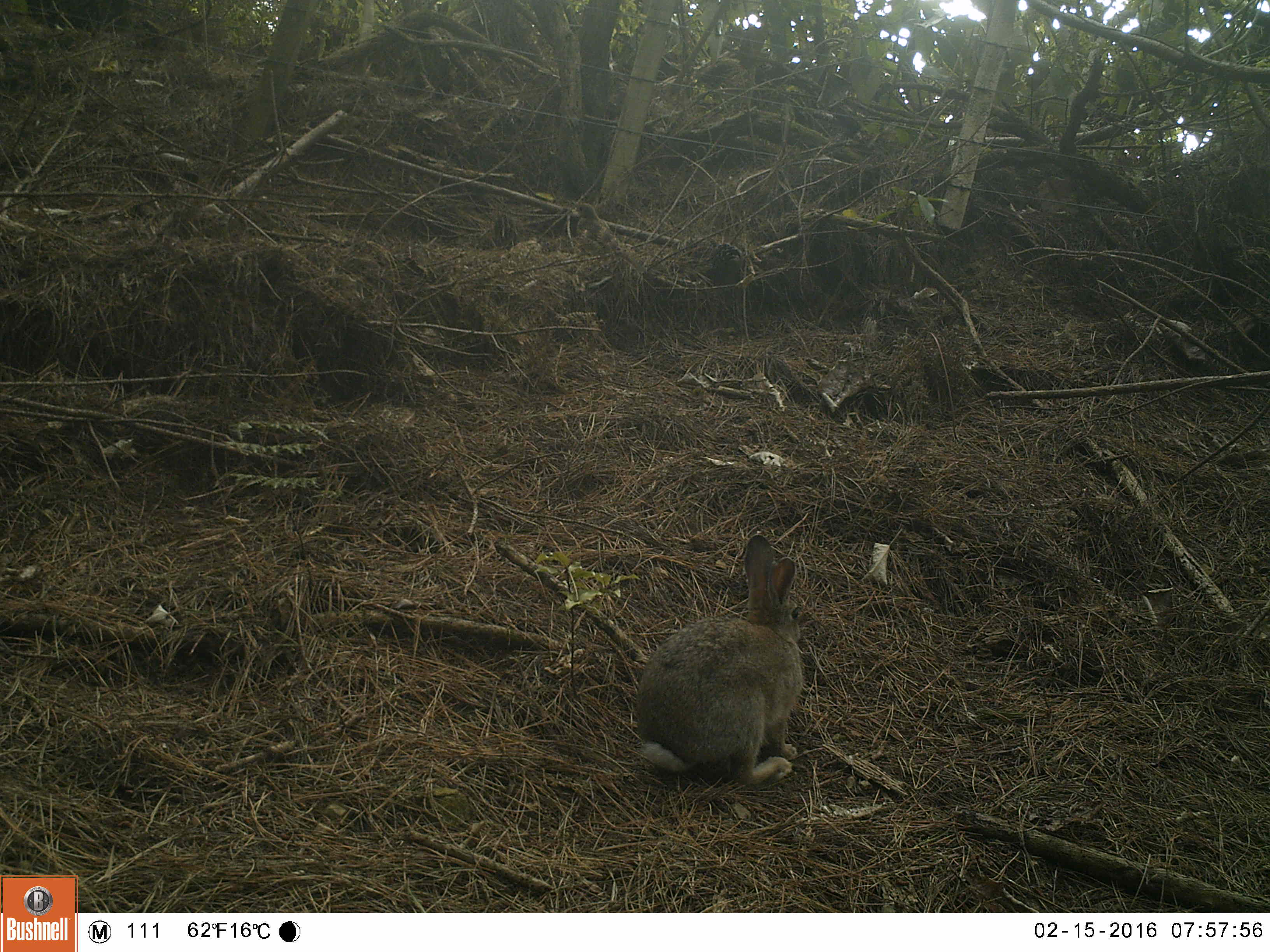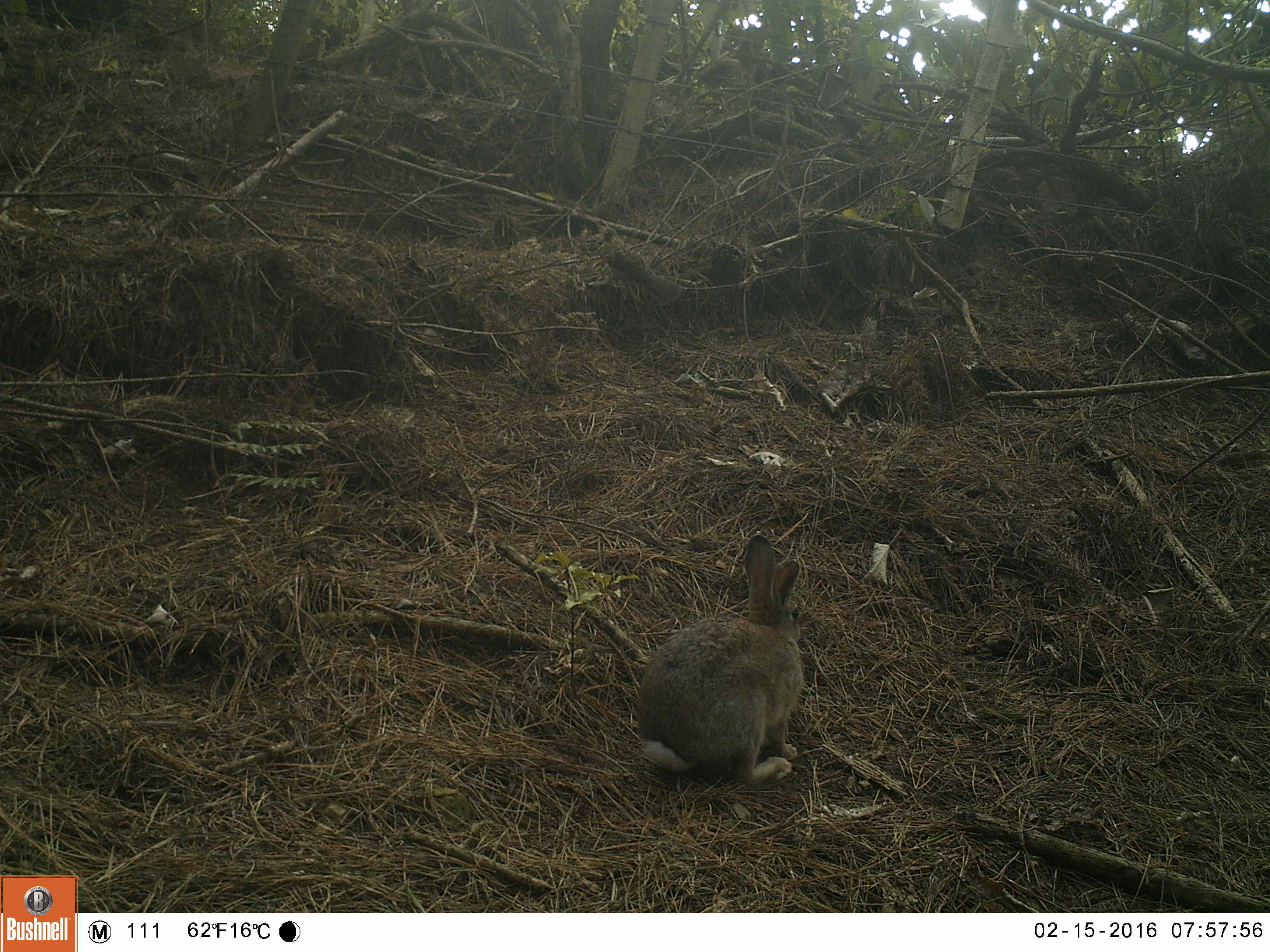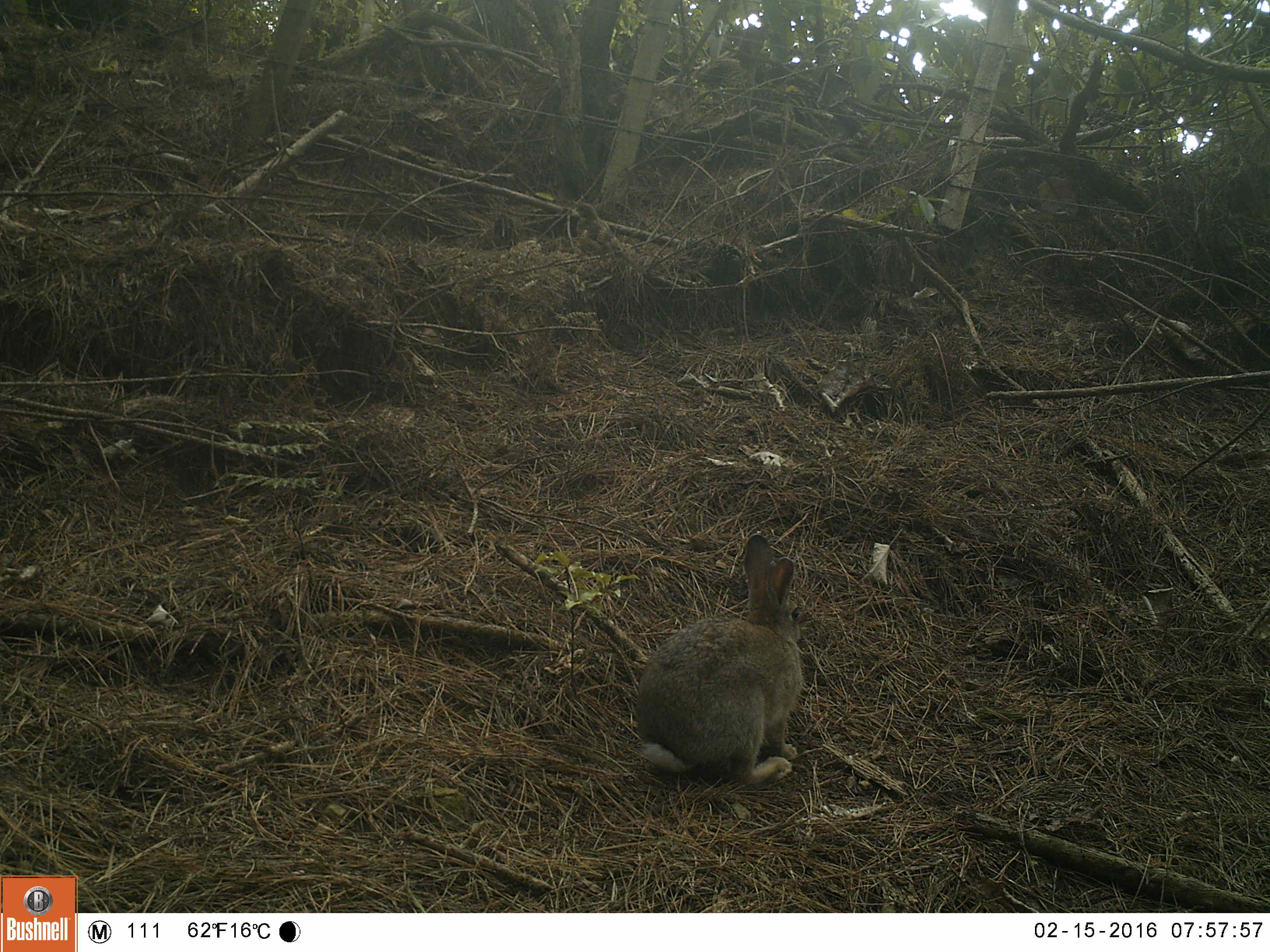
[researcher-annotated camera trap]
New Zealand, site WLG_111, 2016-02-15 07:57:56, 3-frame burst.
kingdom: Animalia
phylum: Chordata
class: Mammalia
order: Lagomorpha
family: Leporidae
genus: Oryctolagus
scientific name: Oryctolagus cuniculus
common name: european rabbit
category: rabbit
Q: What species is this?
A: Rabbit (european rabbit) (Oryctolagus cuniculus).